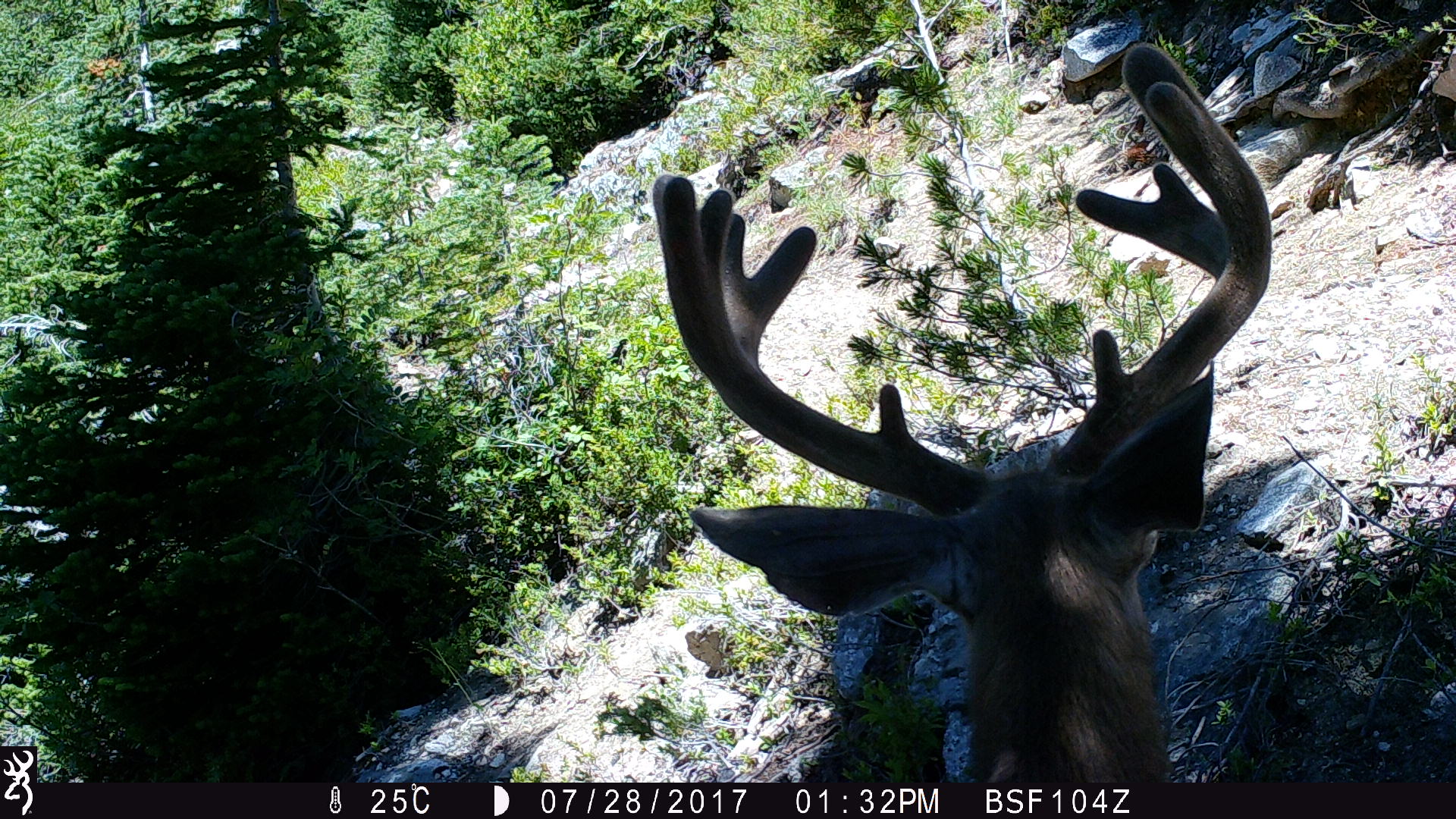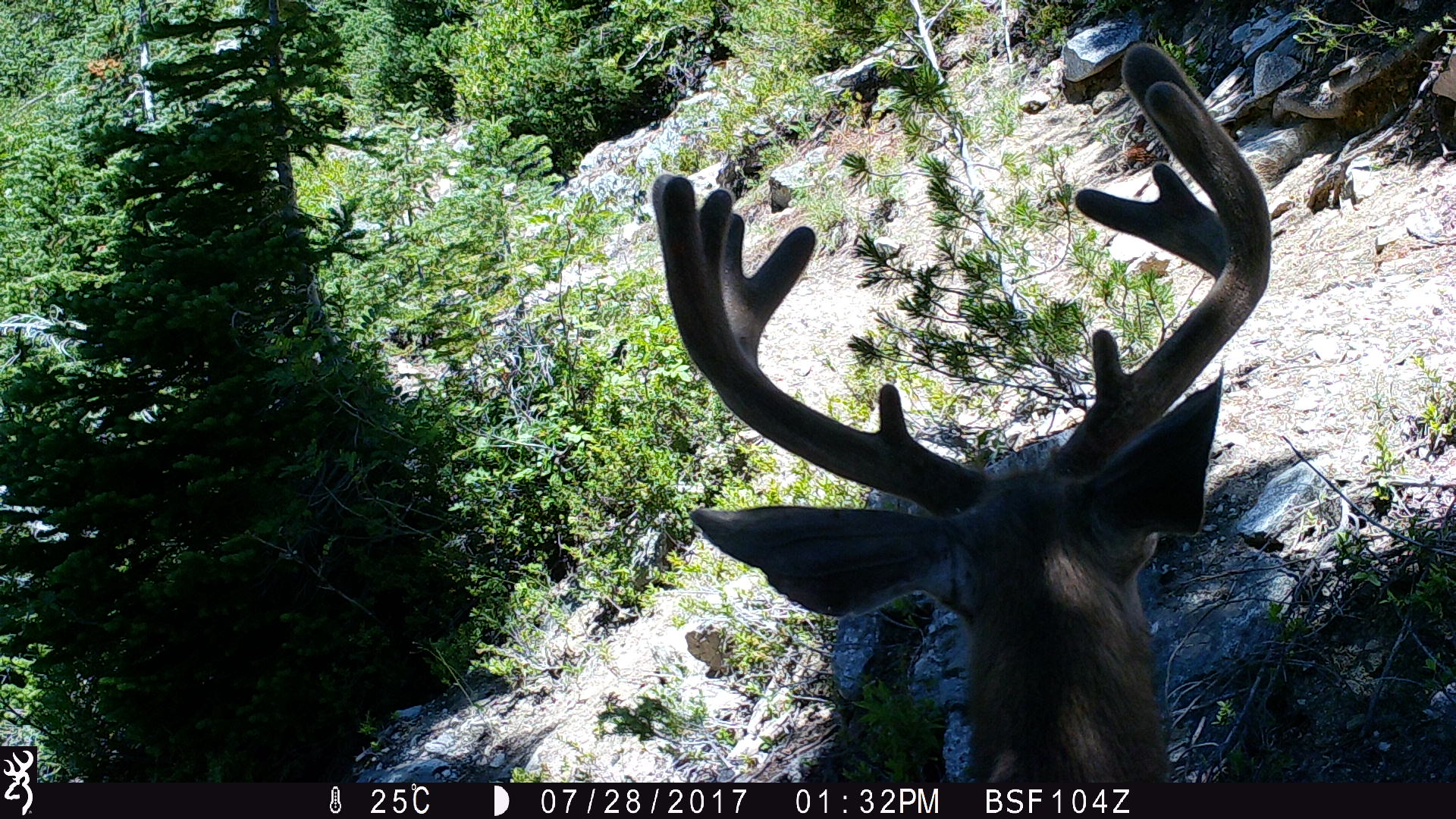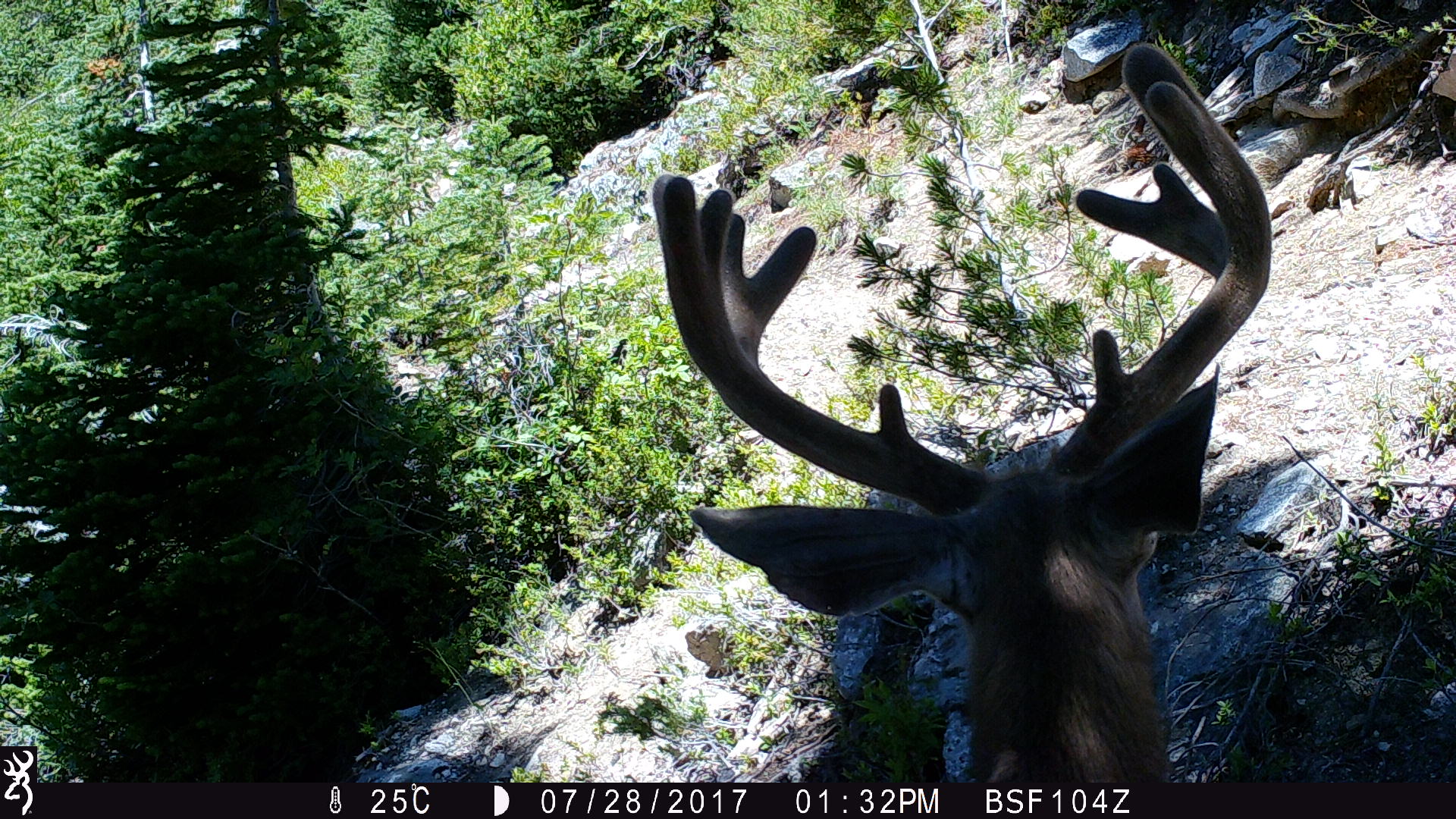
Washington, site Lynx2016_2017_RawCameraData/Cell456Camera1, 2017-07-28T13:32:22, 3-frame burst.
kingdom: Animalia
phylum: Chordata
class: Mammalia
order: Artiodactyla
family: Cervidae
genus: Odocoileus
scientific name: Odocoileus hemionus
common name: mule deer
Odocoileus hemionus (mule deer). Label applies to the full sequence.